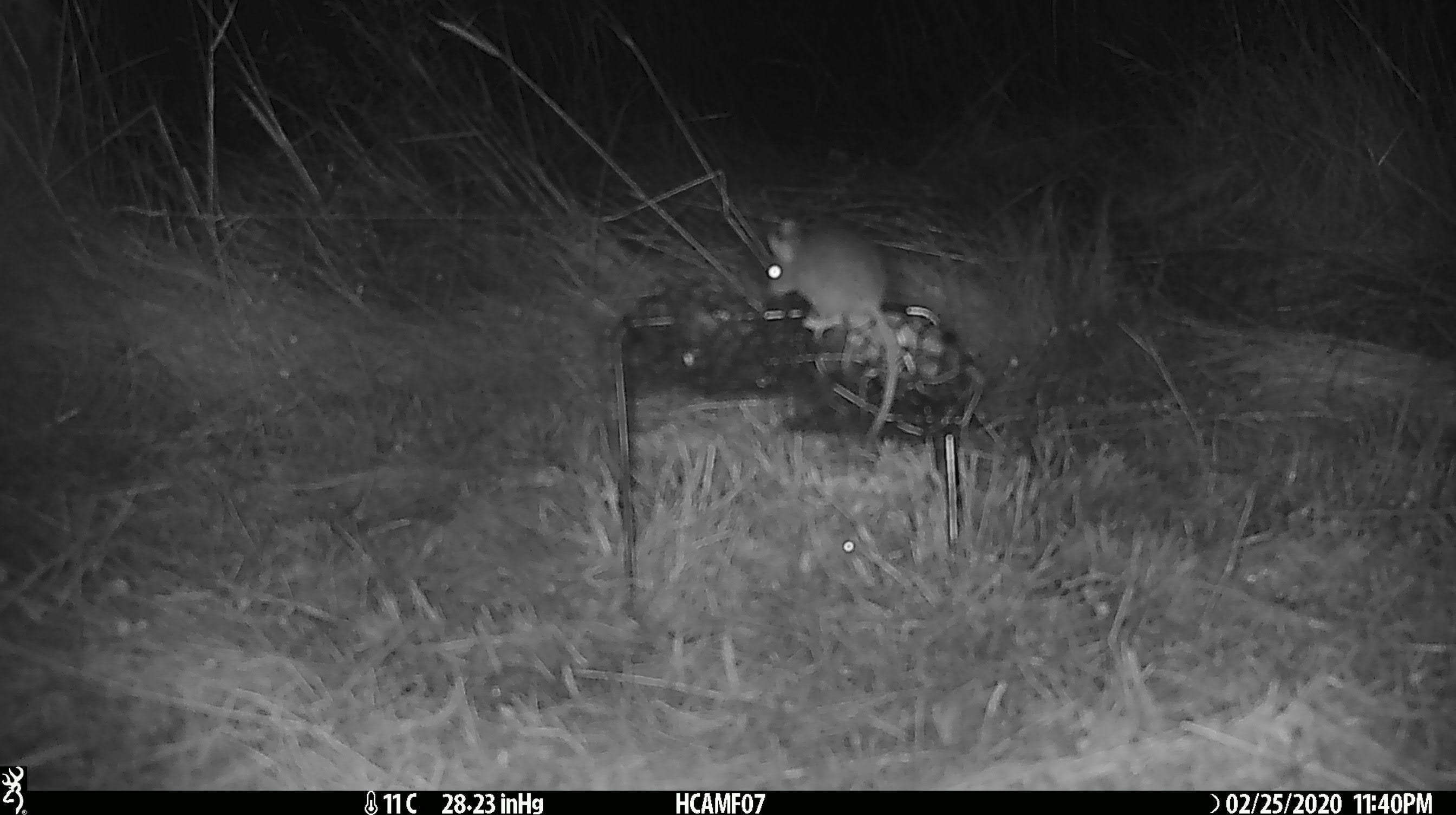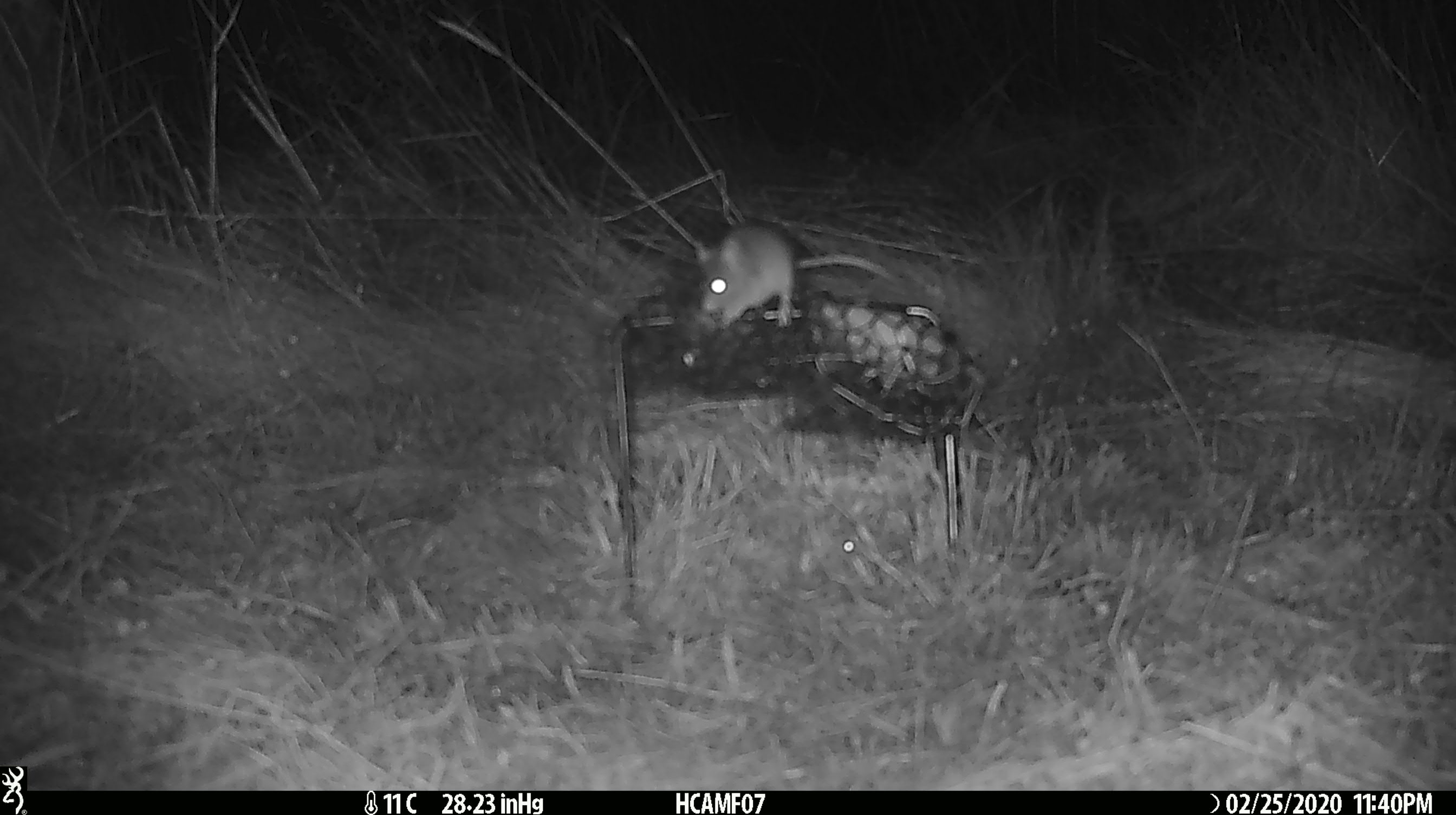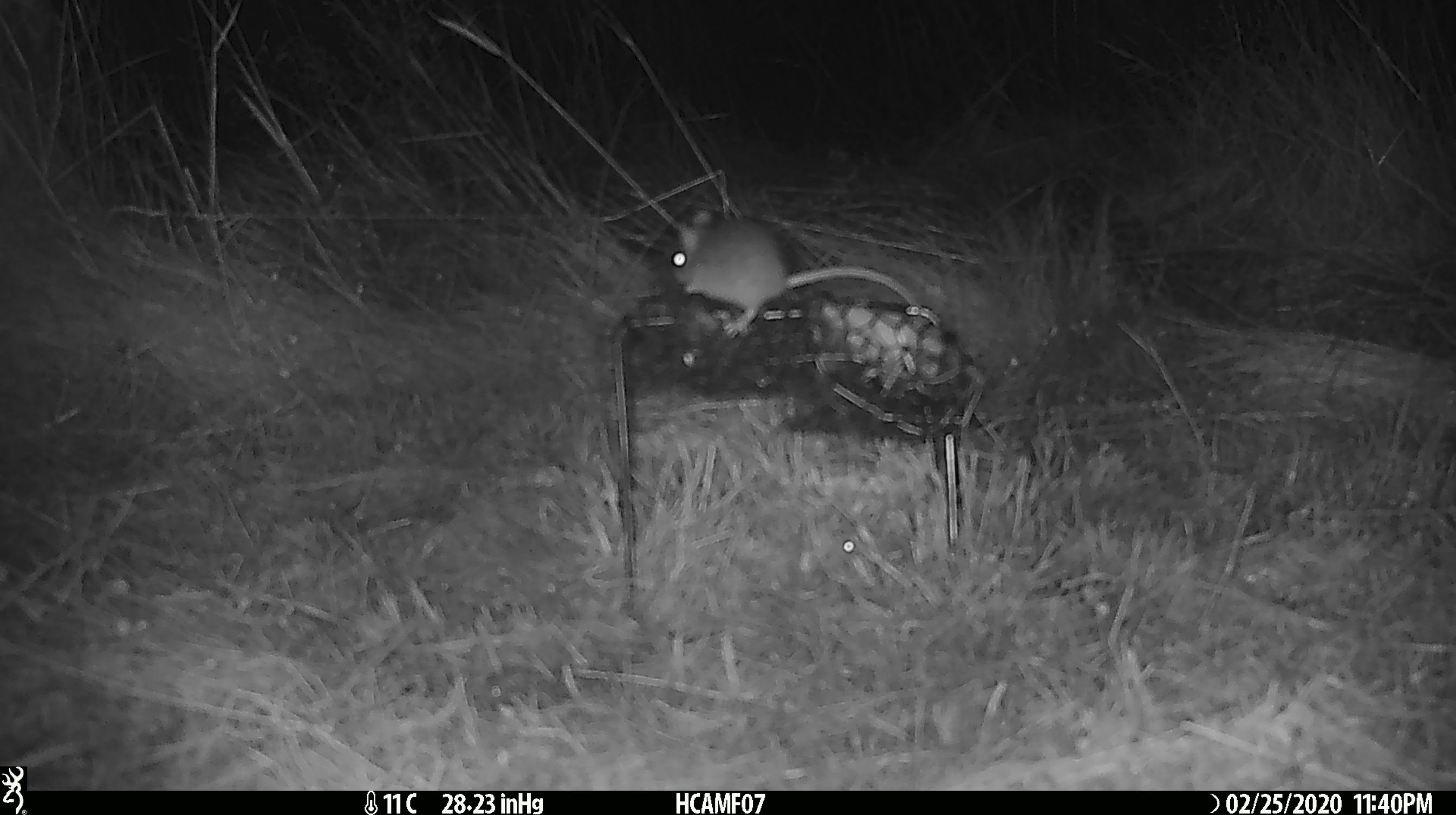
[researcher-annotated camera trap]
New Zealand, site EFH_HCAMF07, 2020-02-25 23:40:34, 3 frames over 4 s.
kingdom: Animalia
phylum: Chordata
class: Mammalia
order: Rodentia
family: Muridae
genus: Mus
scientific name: Mus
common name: mouse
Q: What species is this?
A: Mouse (Mus).